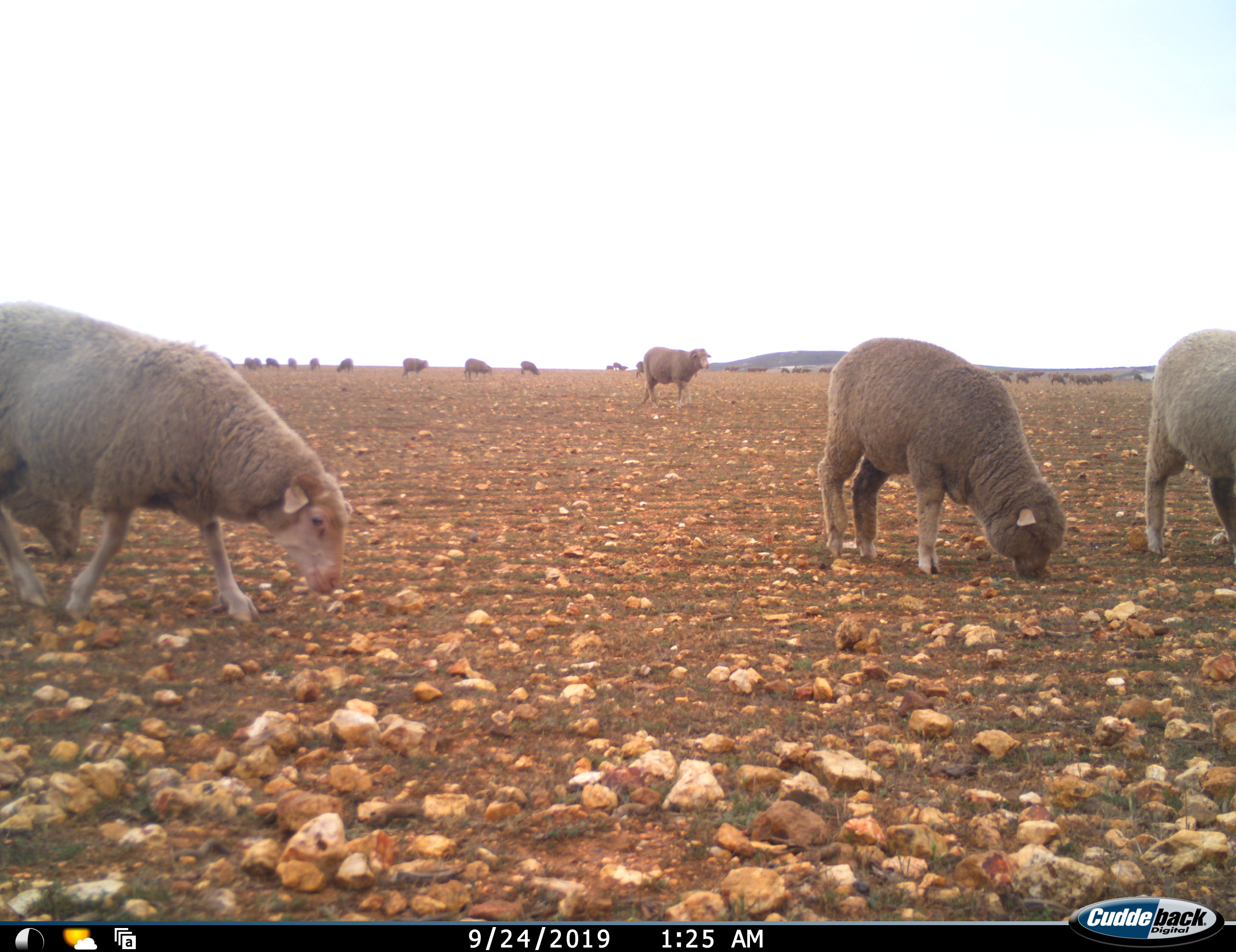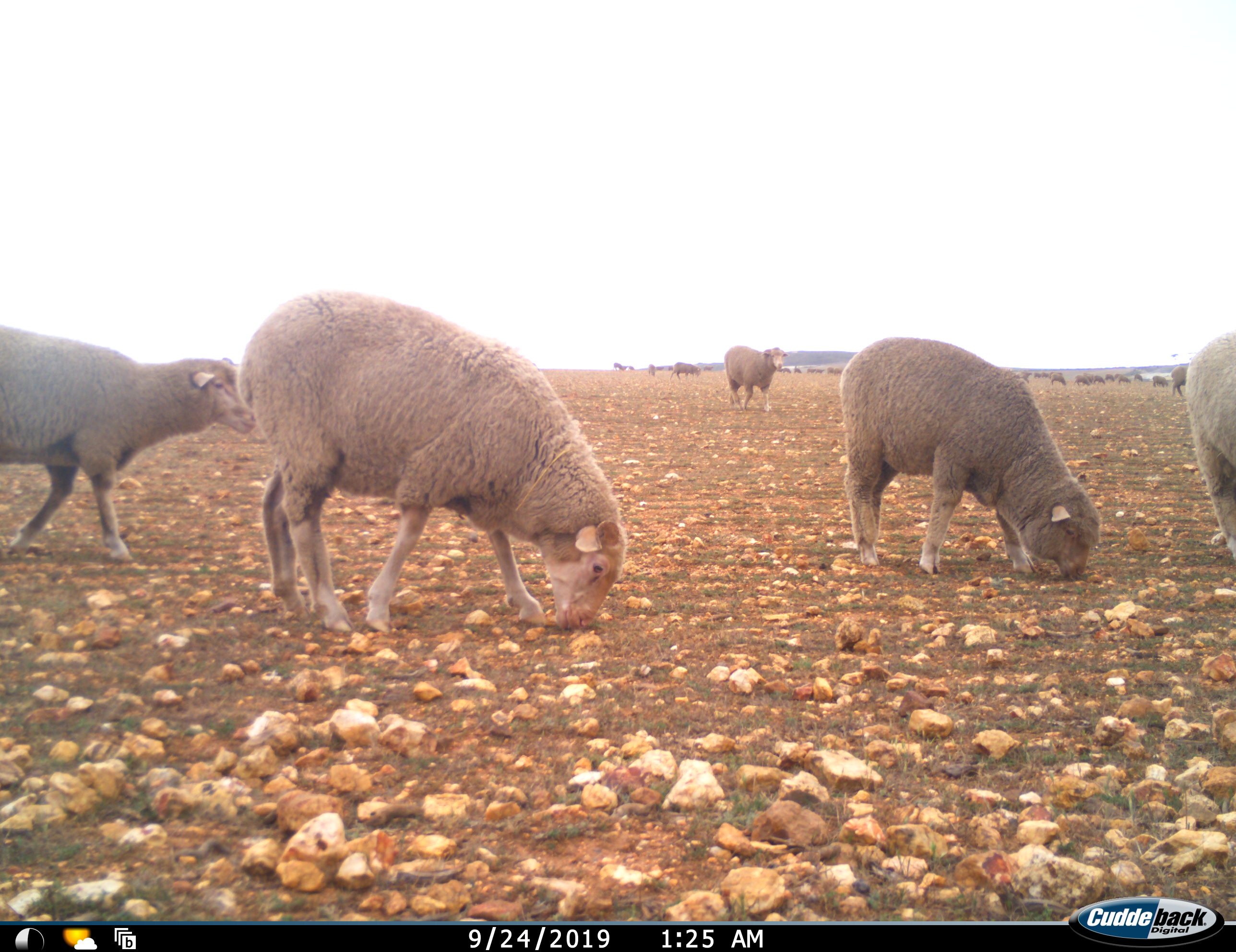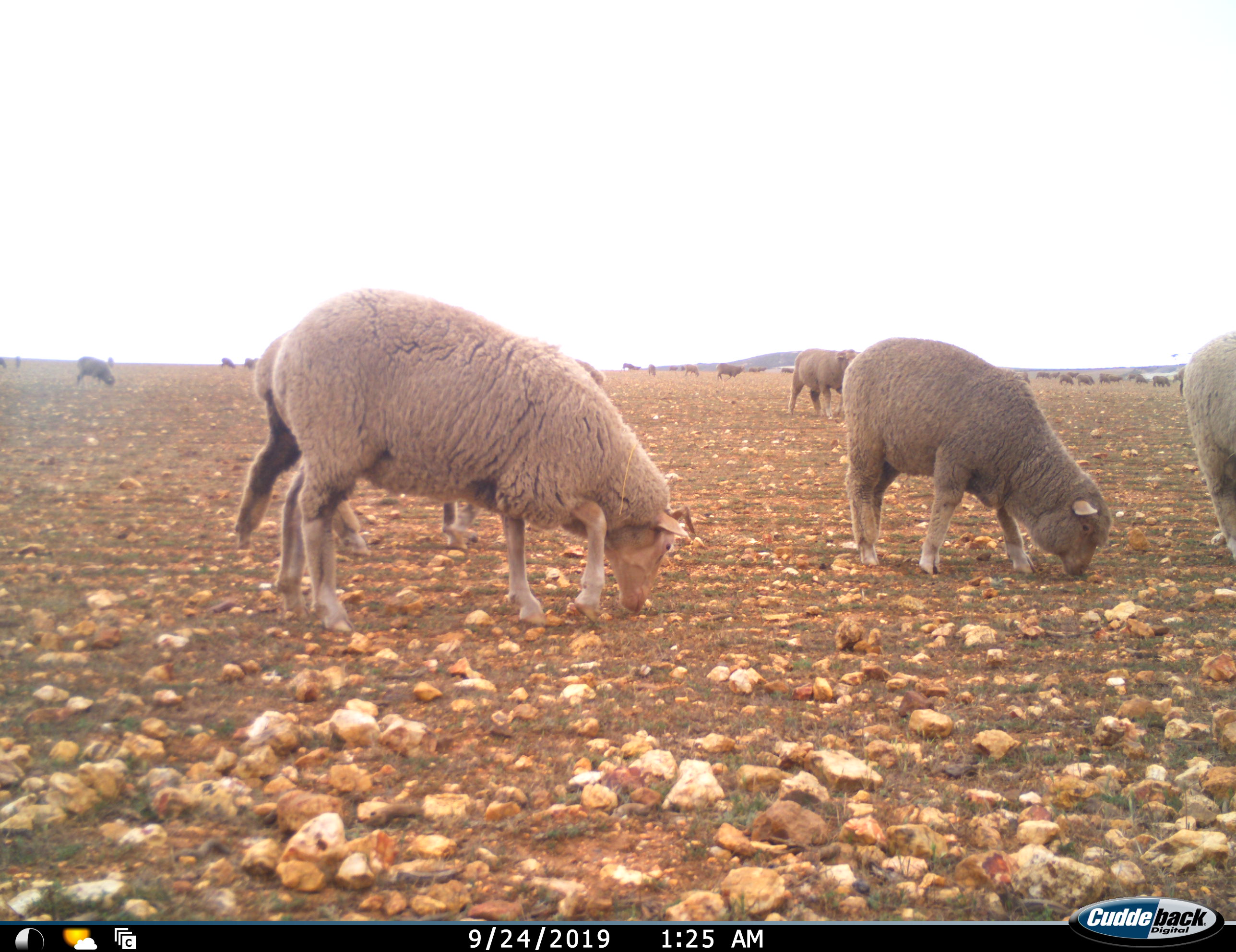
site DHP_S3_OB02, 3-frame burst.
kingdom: Animalia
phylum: Chordata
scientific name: Vertebrata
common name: domestic animal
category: domesticanimal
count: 11-50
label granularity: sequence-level